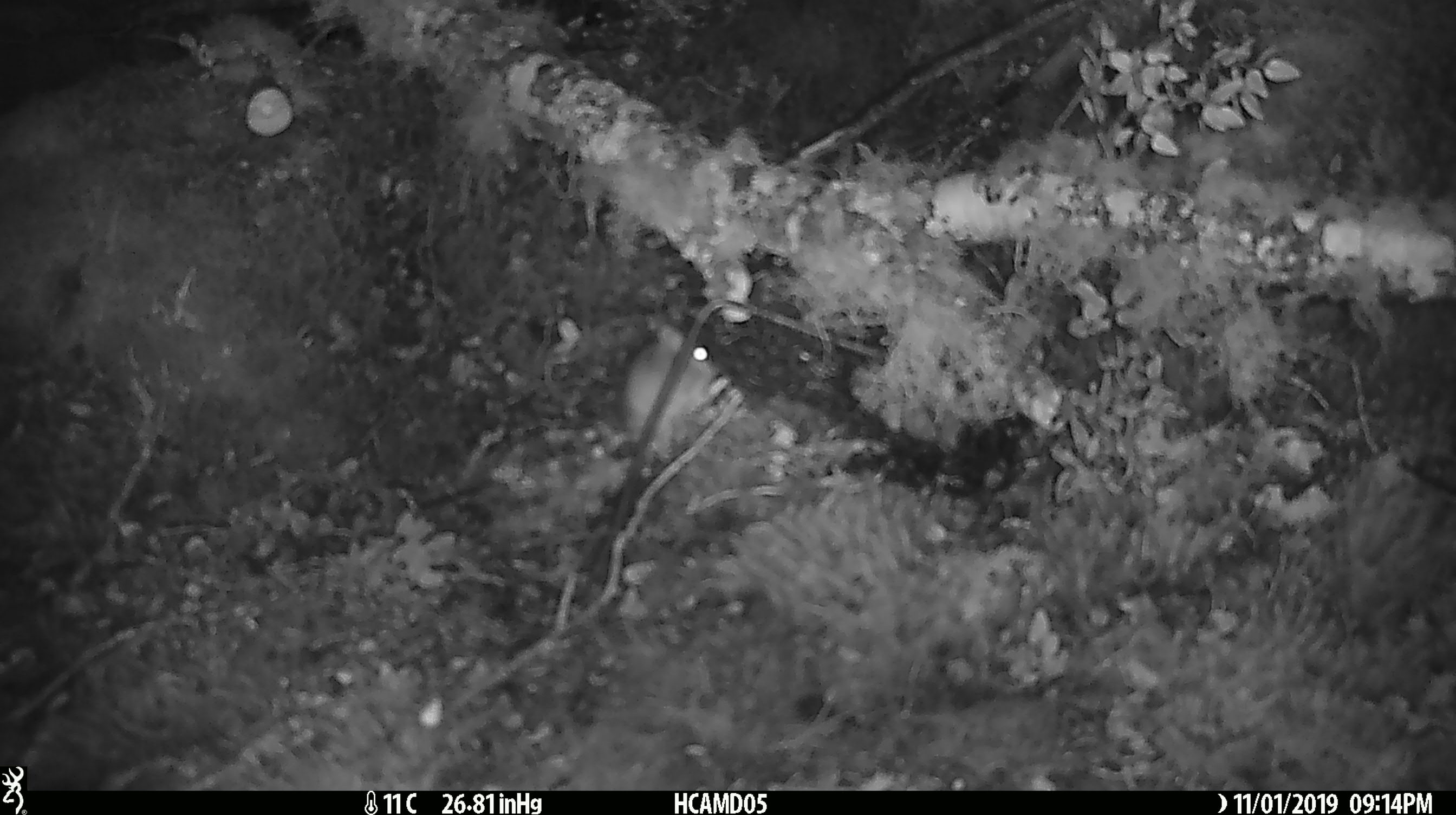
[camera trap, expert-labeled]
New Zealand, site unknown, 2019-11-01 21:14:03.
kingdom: Animalia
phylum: Chordata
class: Mammalia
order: Rodentia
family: Muridae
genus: Mus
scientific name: Mus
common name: mouse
Mouse (Mus).